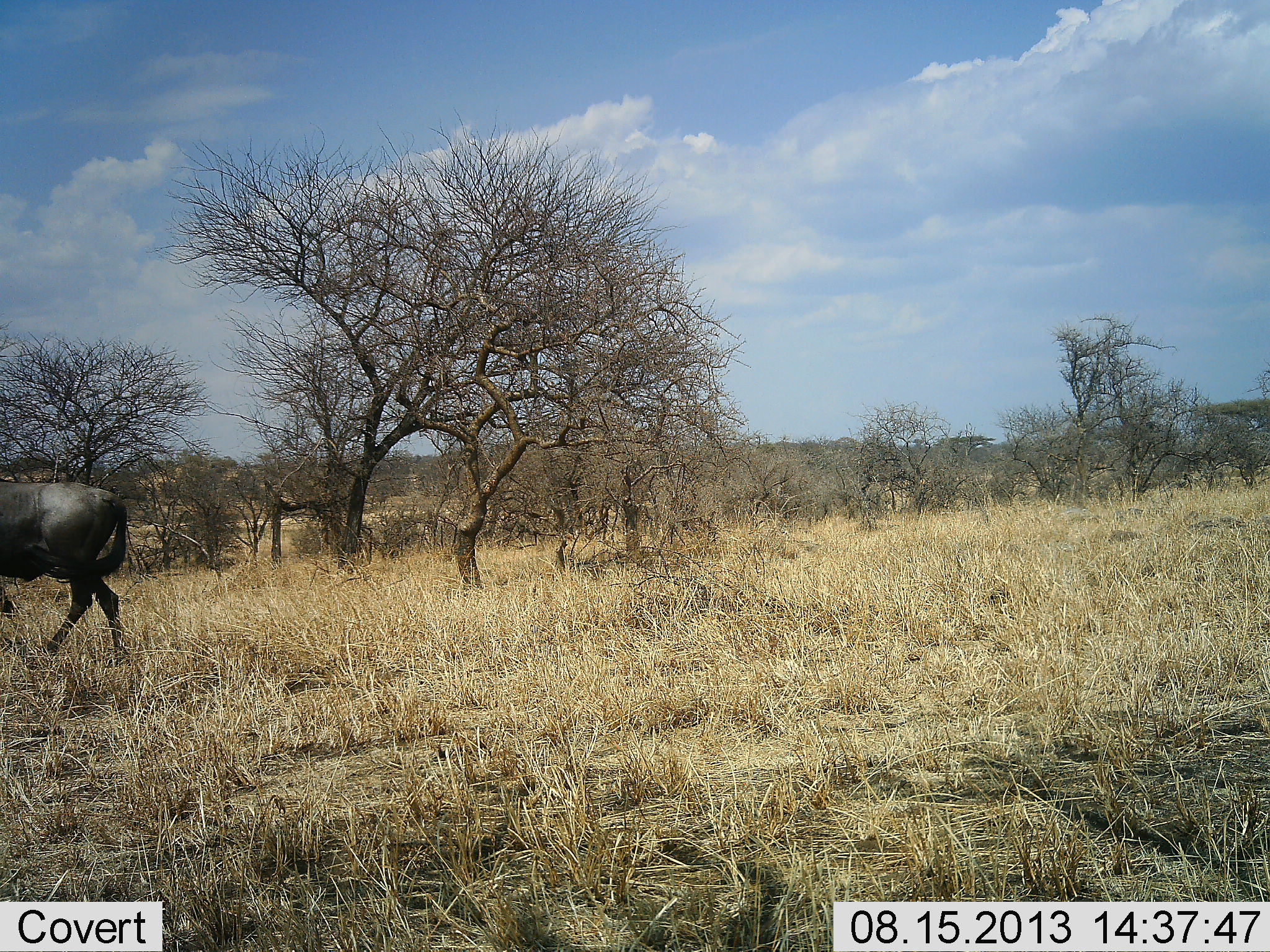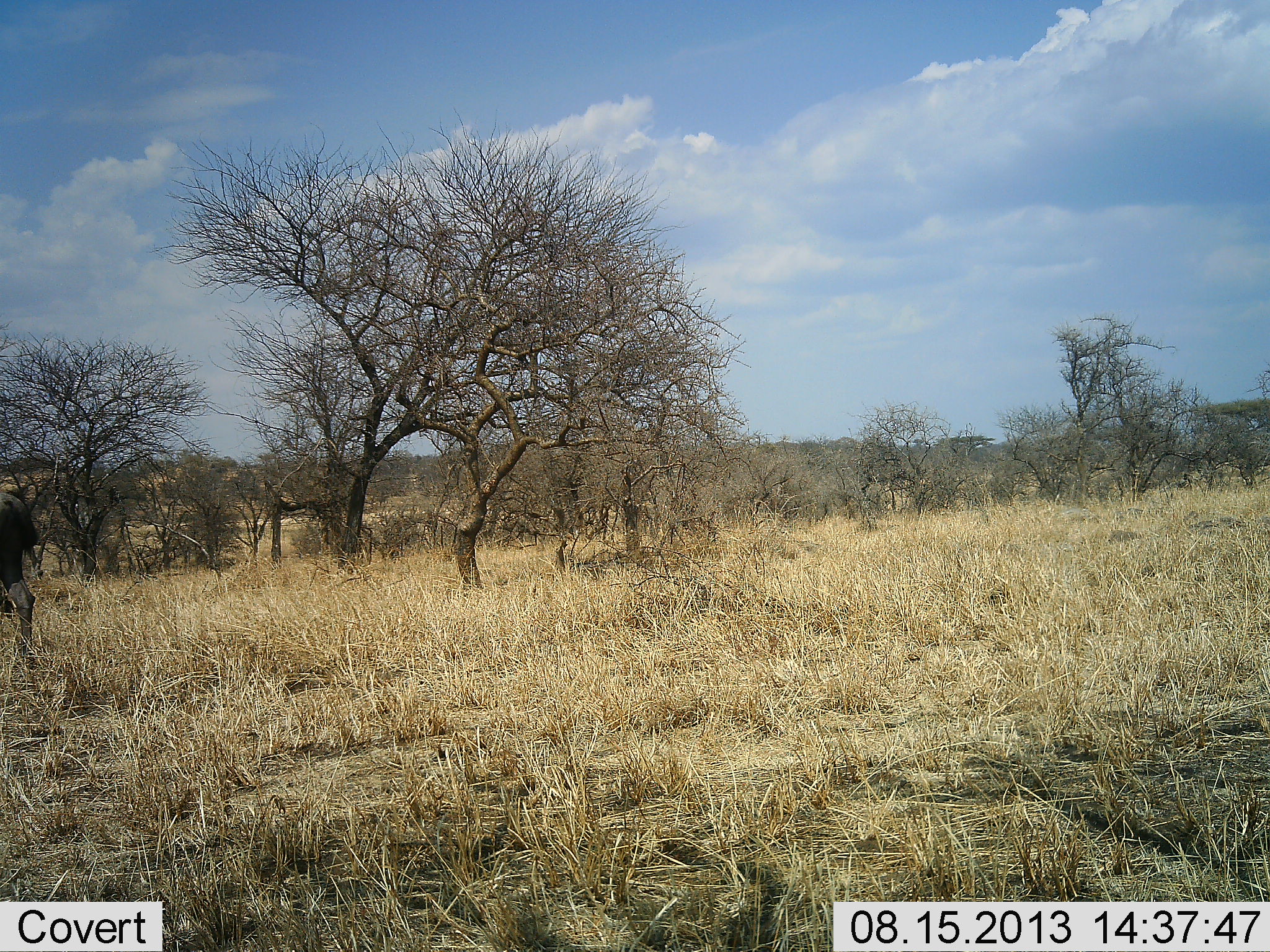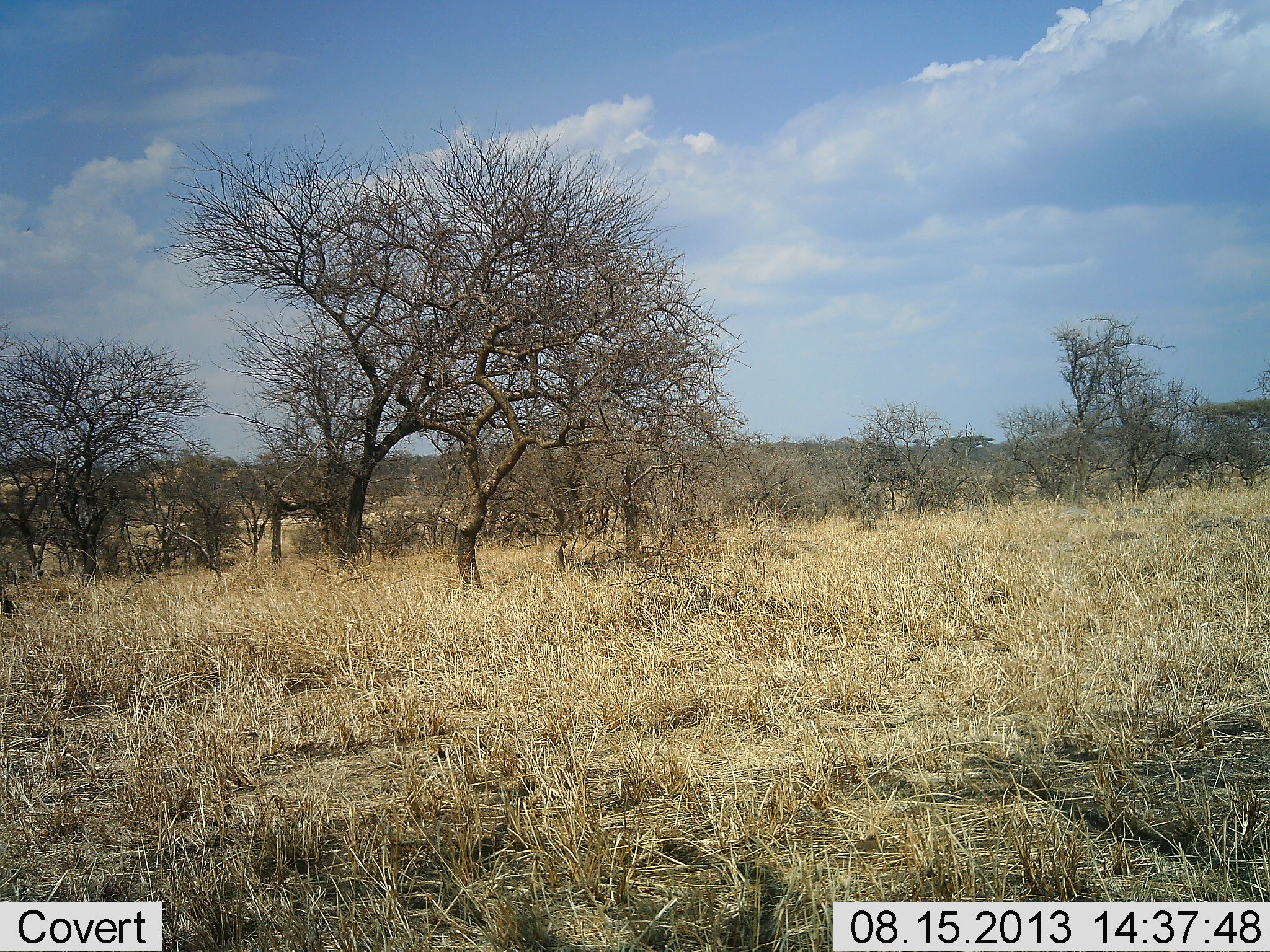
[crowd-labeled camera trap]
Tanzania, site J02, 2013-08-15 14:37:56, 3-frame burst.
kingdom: Animalia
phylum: Chordata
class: Mammalia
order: Artiodactyla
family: Bovidae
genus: Connochaetes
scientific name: Connochaetes taurinus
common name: blue wildebeest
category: wildebeest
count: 1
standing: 0%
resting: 0%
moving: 100%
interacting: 0%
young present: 0%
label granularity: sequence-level